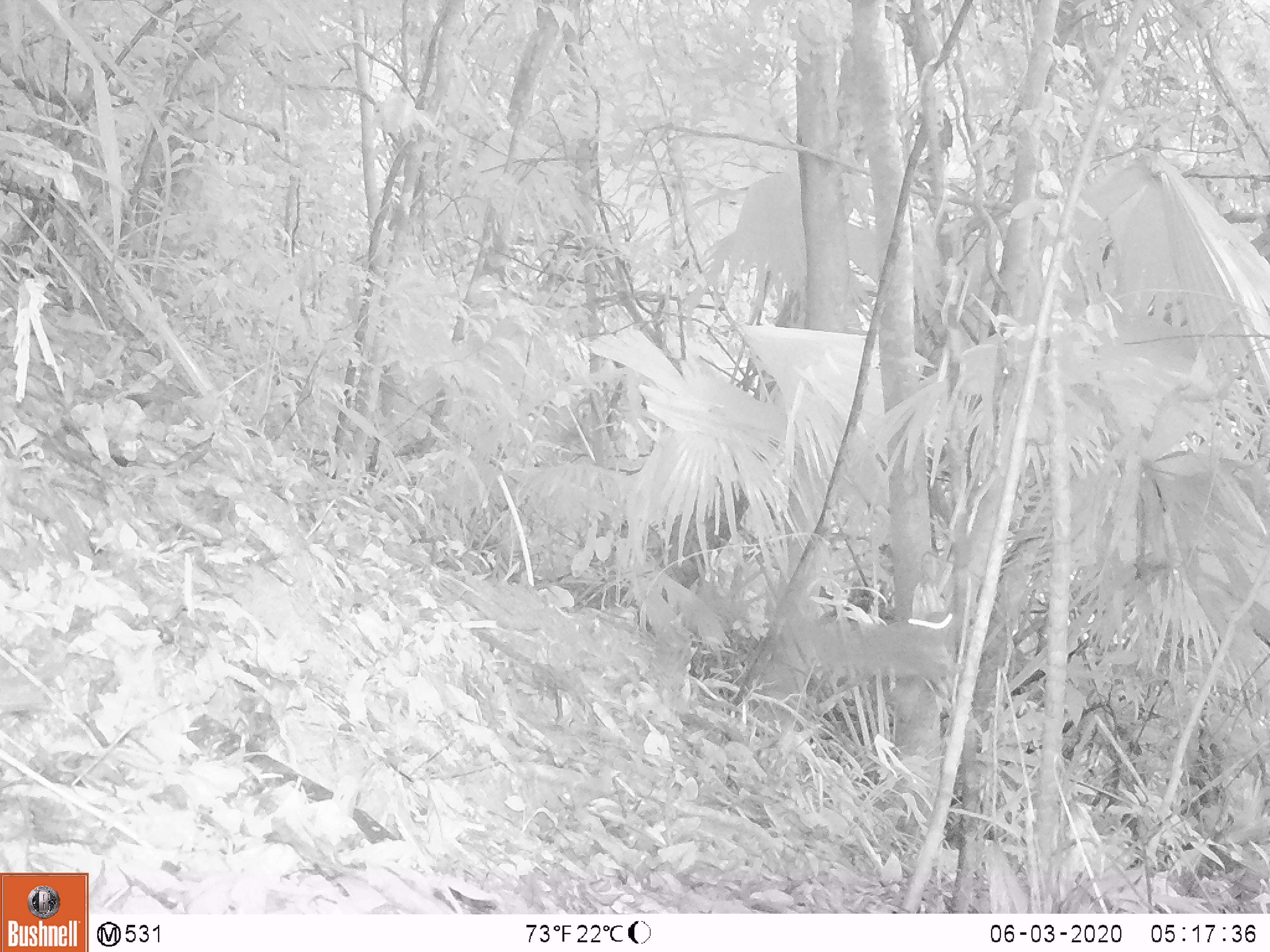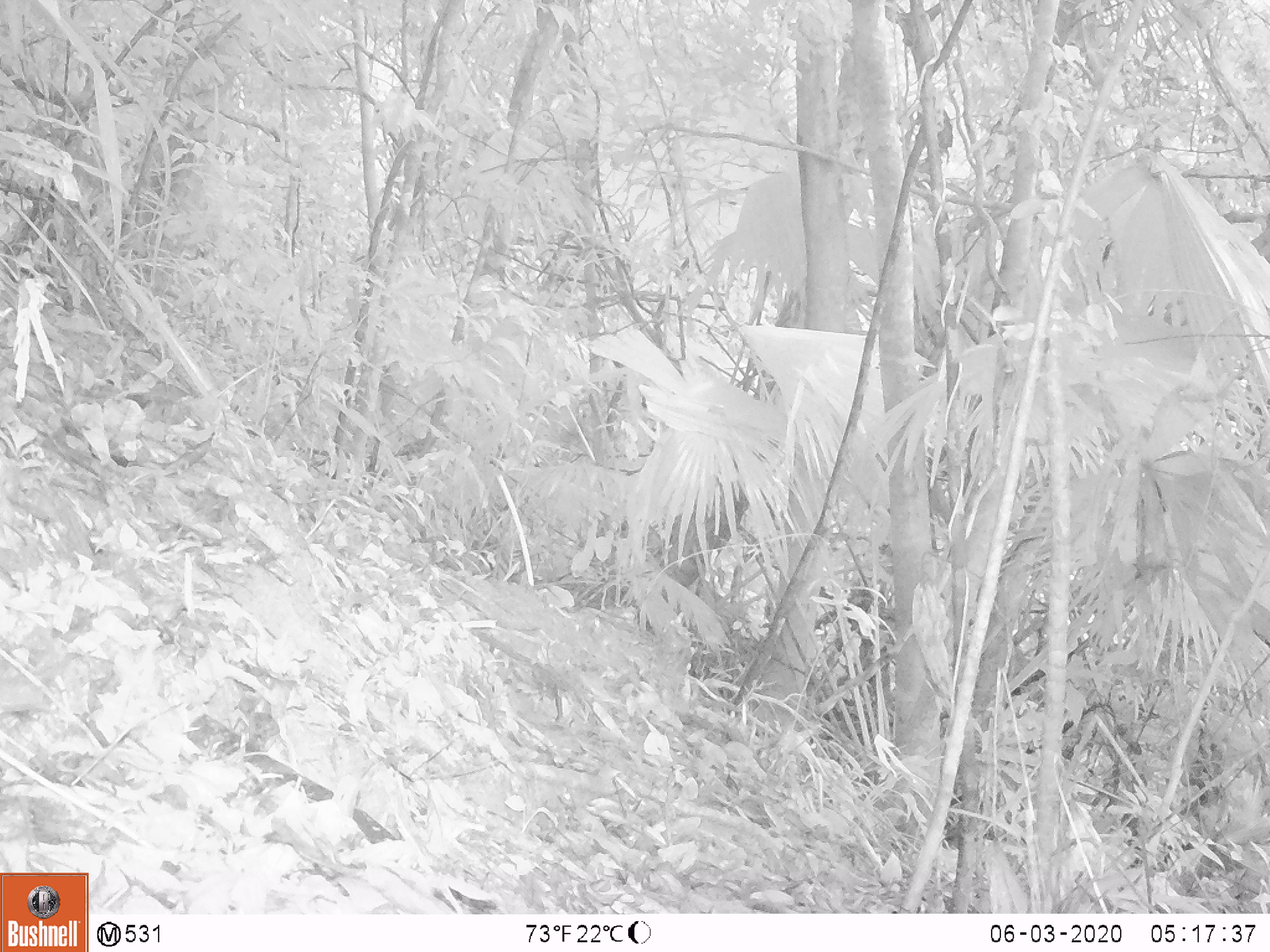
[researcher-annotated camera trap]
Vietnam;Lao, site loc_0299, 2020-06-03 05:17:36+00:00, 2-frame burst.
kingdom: Animalia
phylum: Chordata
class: Mammalia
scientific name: Mammalia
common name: mammal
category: unidentified small mammal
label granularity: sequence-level